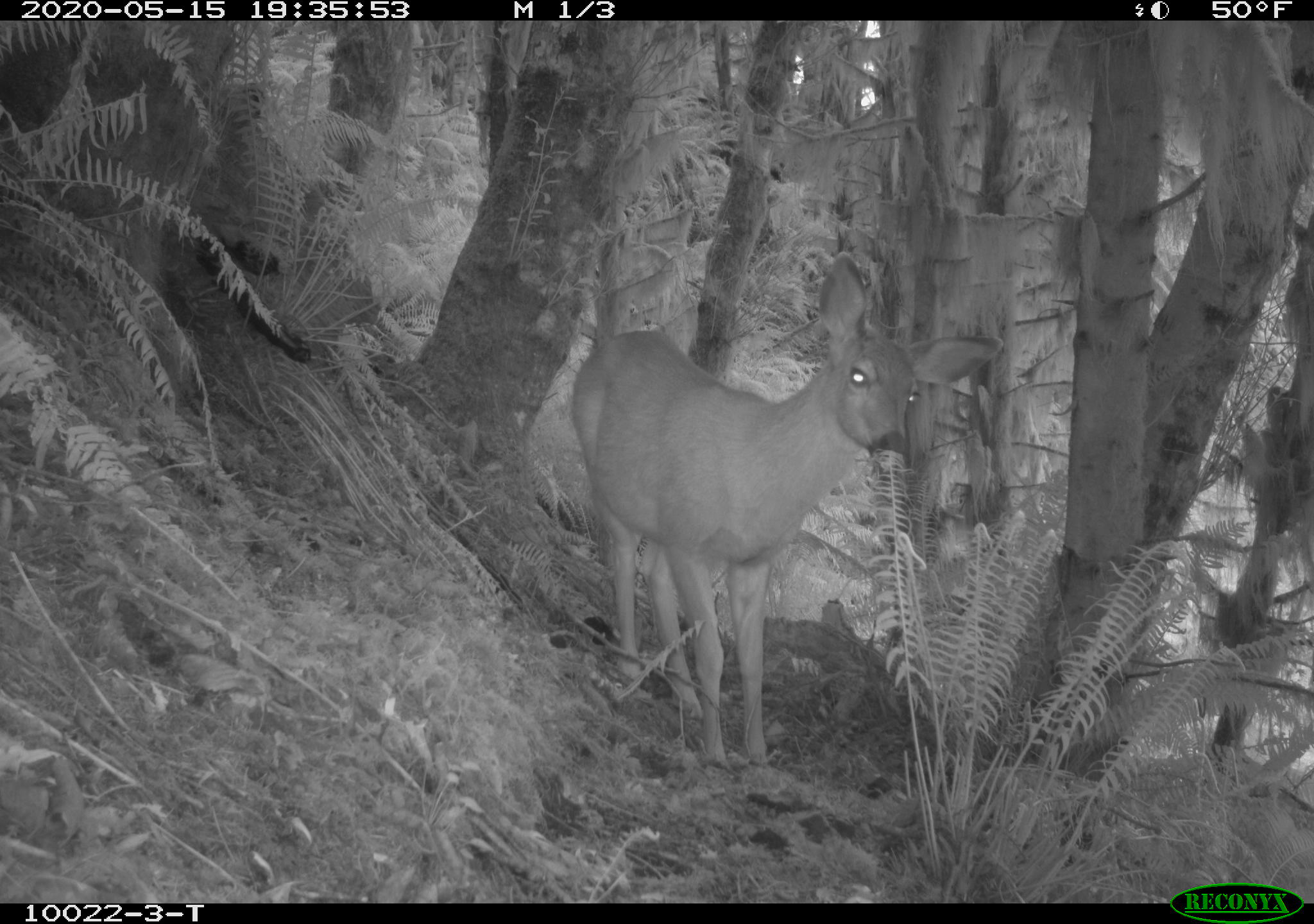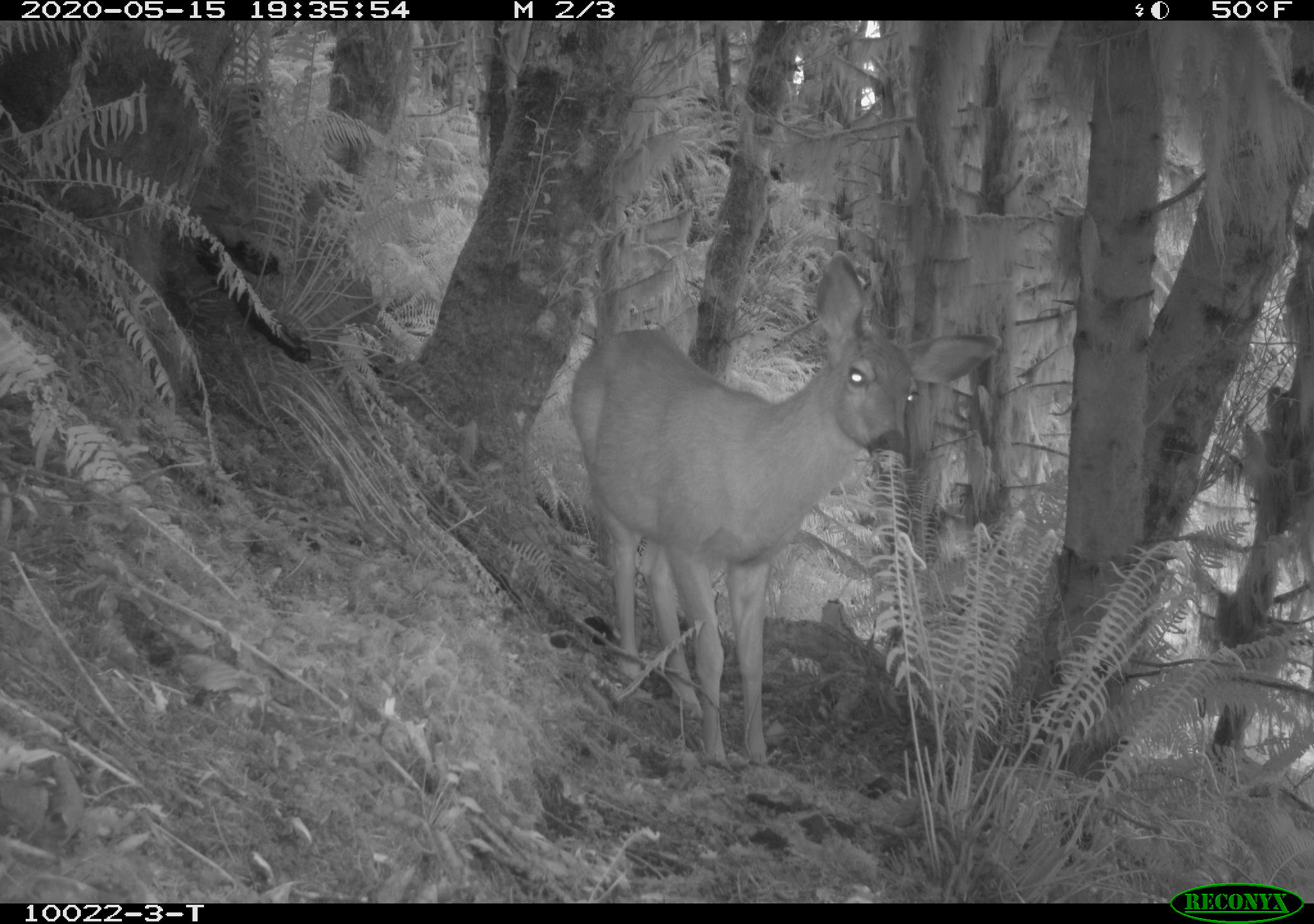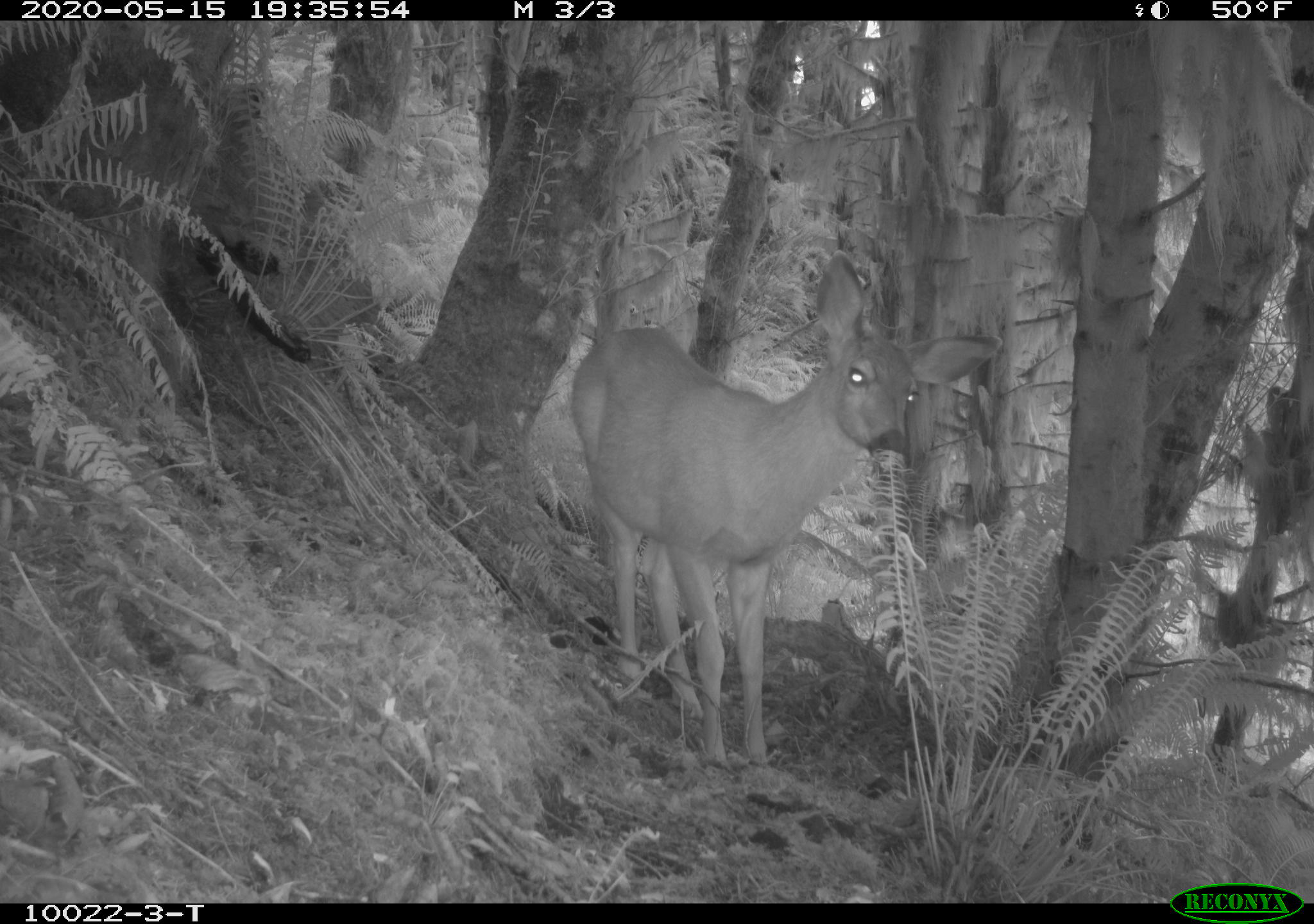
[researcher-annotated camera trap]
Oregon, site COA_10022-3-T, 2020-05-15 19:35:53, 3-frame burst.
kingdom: Animalia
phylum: Chordata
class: Mammalia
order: Artiodactyla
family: Cervidae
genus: Odocoileus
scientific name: Odocoileus hemionus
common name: black-tailed deer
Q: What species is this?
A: Black-tailed deer (Odocoileus hemionus).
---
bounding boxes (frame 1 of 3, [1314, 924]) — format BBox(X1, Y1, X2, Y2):
black-tailed deer: BBox(563, 242, 999, 775)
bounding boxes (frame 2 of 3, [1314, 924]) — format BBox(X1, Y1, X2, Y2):
black-tailed deer: BBox(561, 253, 1008, 771)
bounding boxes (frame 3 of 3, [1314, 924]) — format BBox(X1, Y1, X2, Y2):
black-tailed deer: BBox(554, 251, 1005, 775)